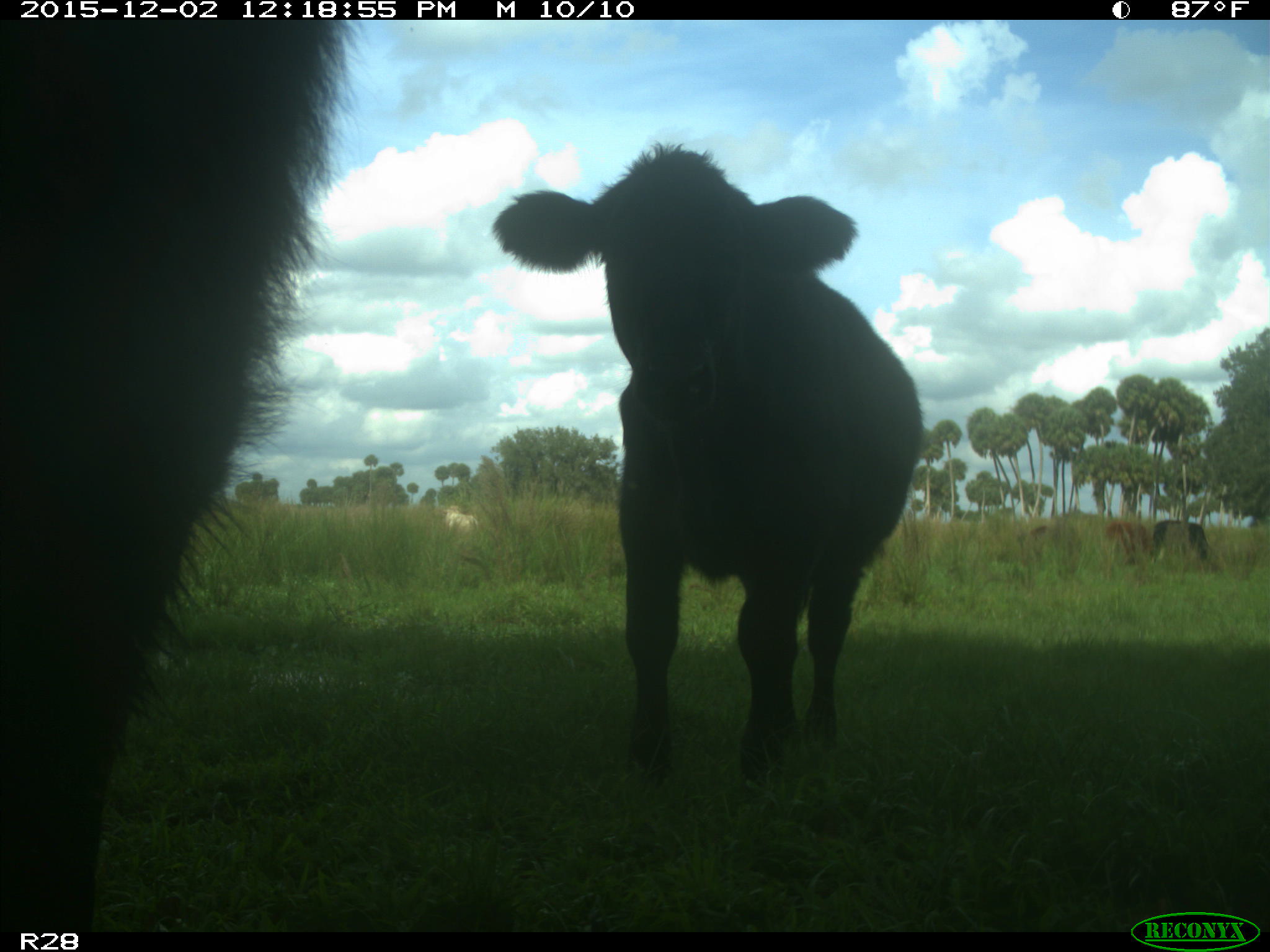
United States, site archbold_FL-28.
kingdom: Animalia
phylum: Chordata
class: Mammalia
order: Artiodactyla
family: Bovidae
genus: Bos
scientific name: Bos taurus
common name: domestic cow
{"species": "Bos taurus (domestic cow)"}